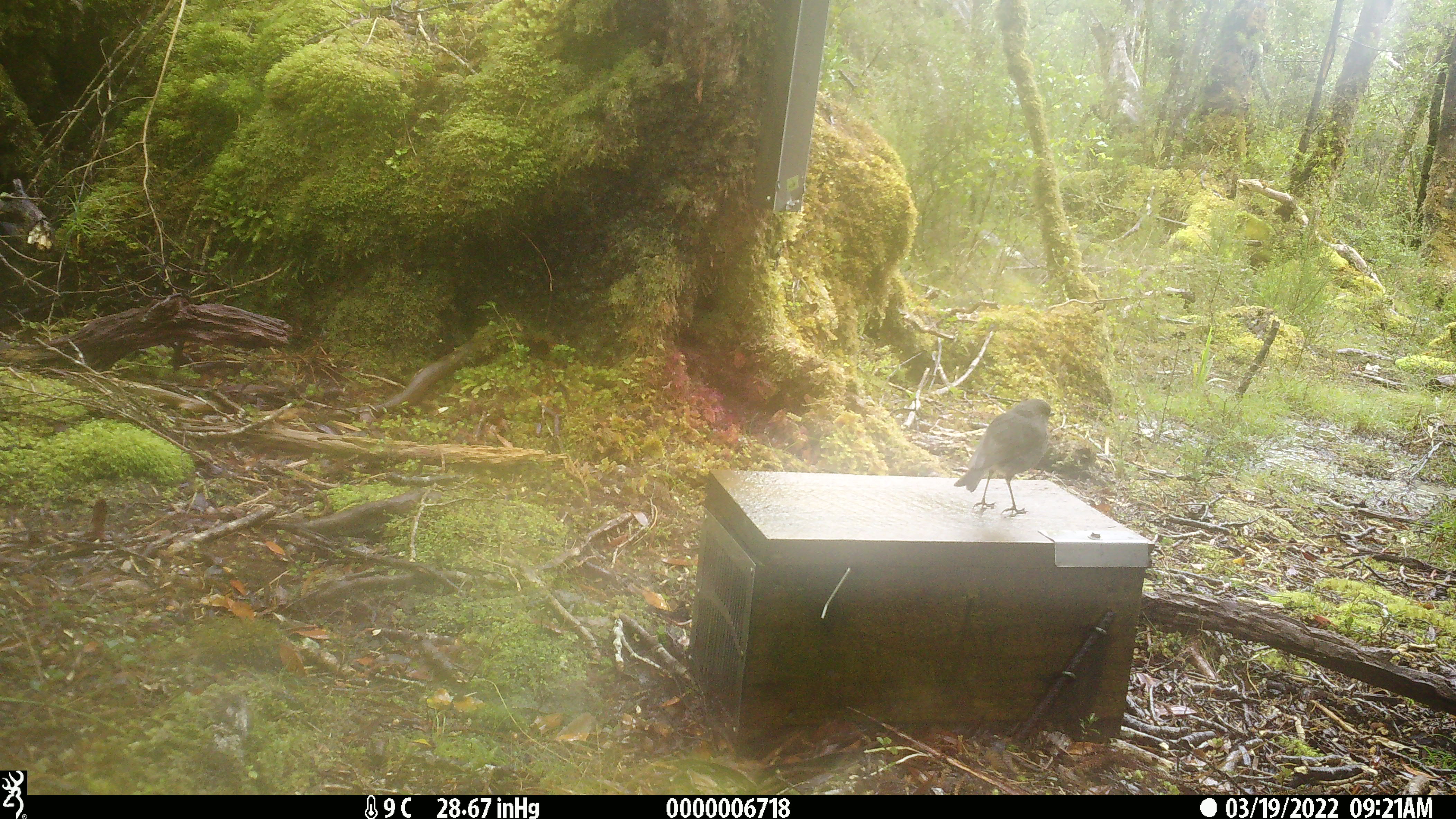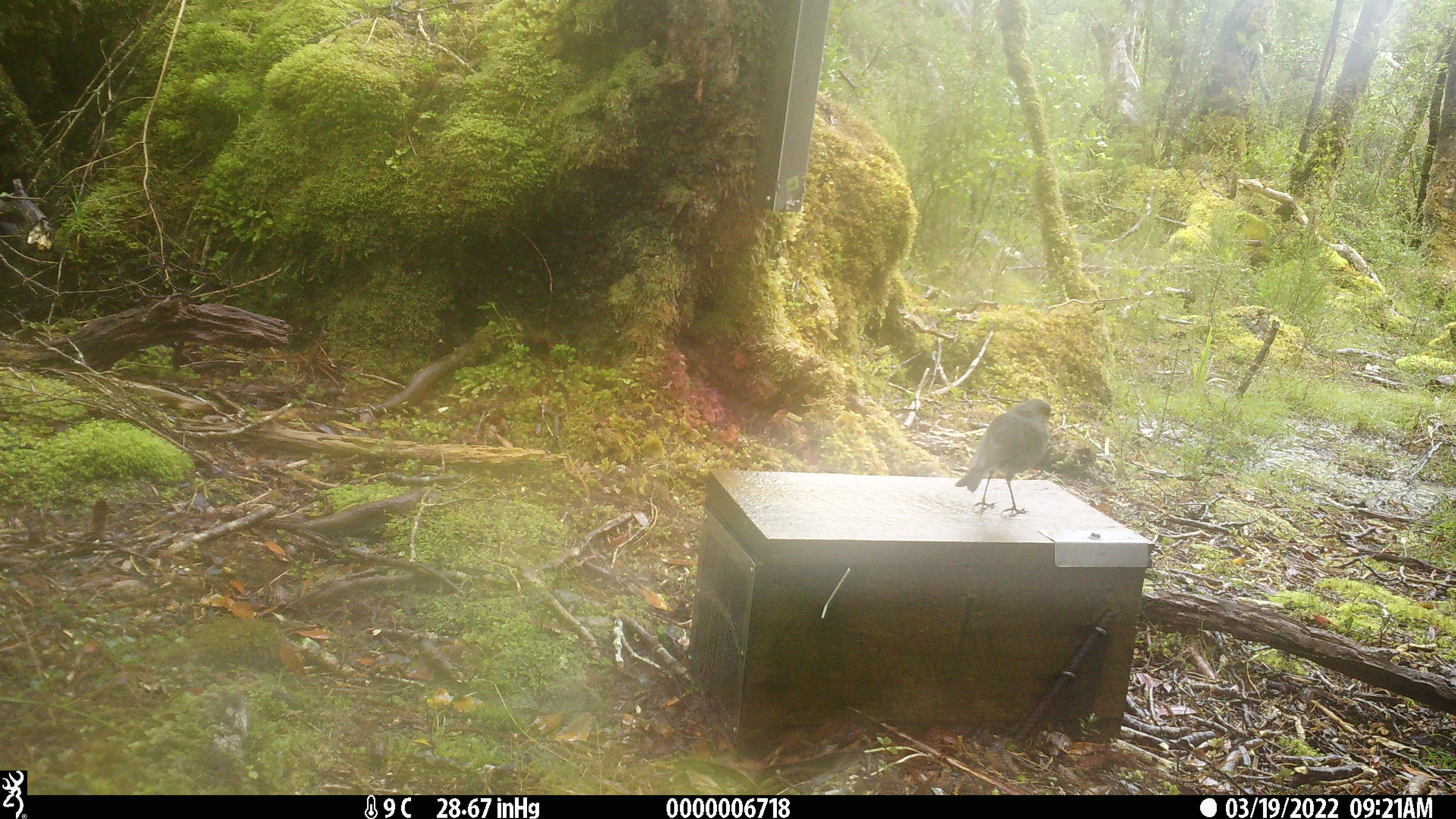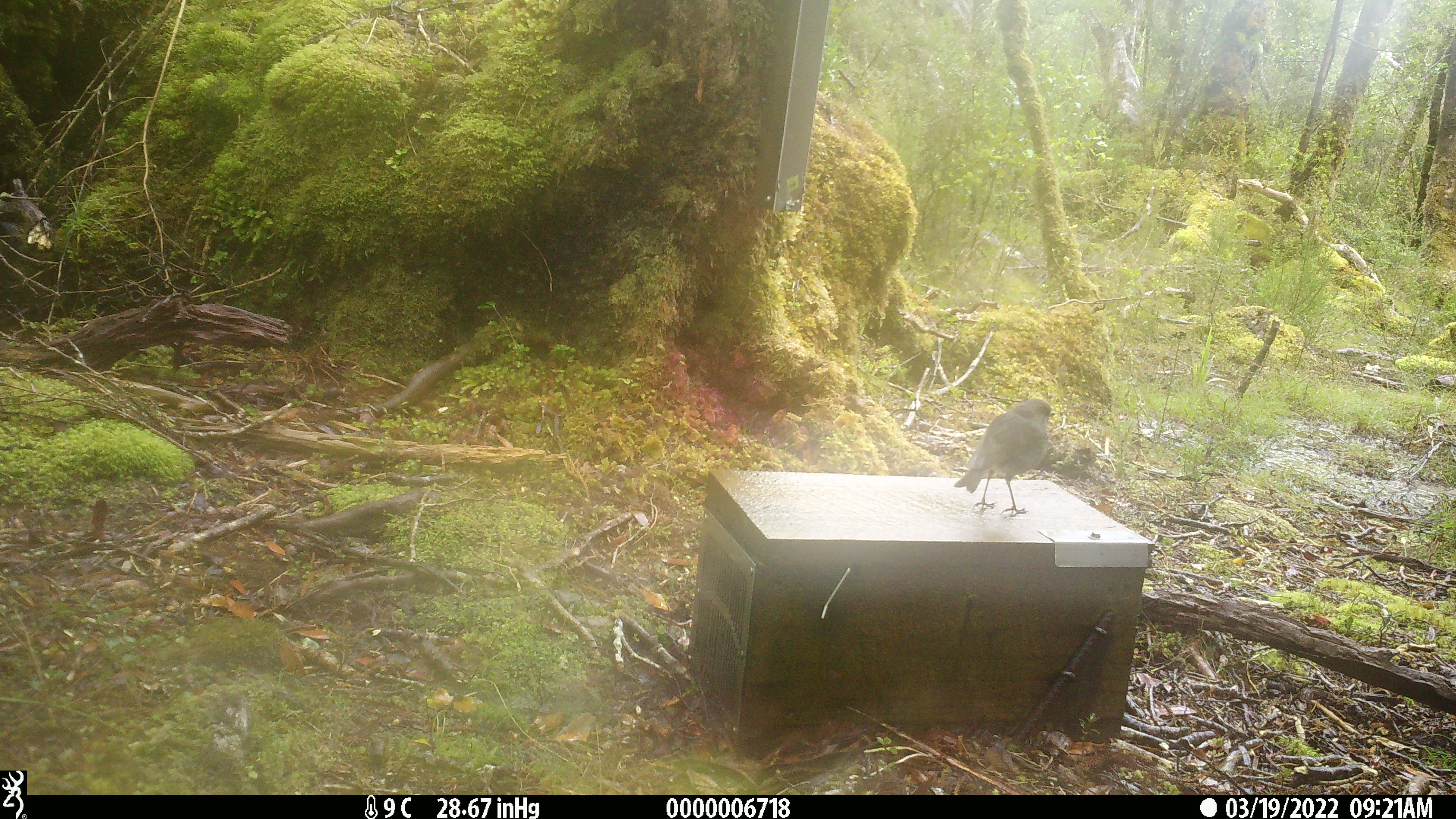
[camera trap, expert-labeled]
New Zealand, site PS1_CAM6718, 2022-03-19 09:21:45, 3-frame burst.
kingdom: Animalia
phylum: Chordata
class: Aves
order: Passeriformes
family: Petroicidae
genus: Petroica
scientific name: Petroica australis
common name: new zealand robin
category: robin